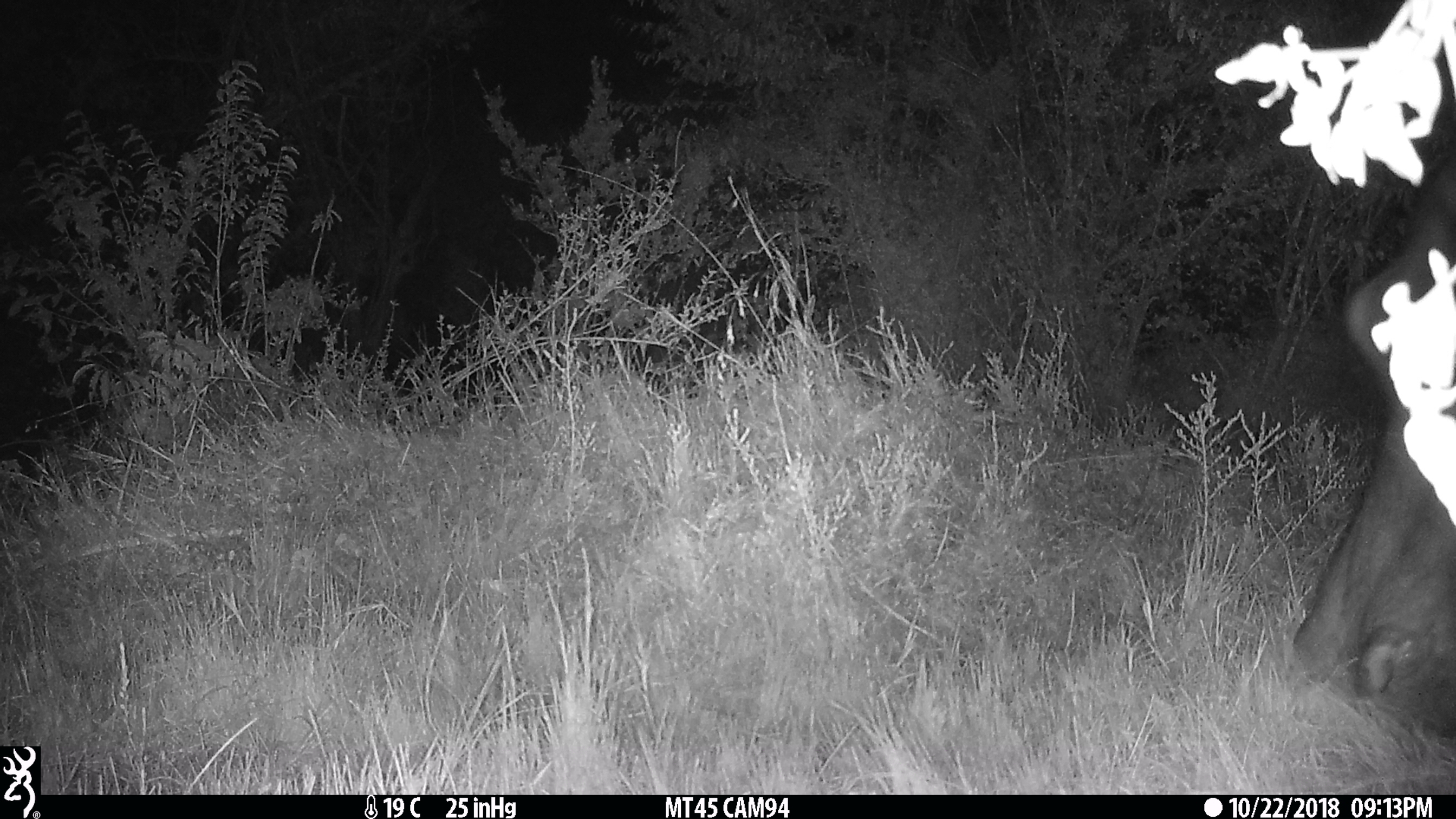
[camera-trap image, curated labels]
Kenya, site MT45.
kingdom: Animalia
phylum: Chordata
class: Mammalia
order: Artiodactyla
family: Hippopotamidae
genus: Hippopotamus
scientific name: Hippopotamus amphibius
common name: hippopotamus